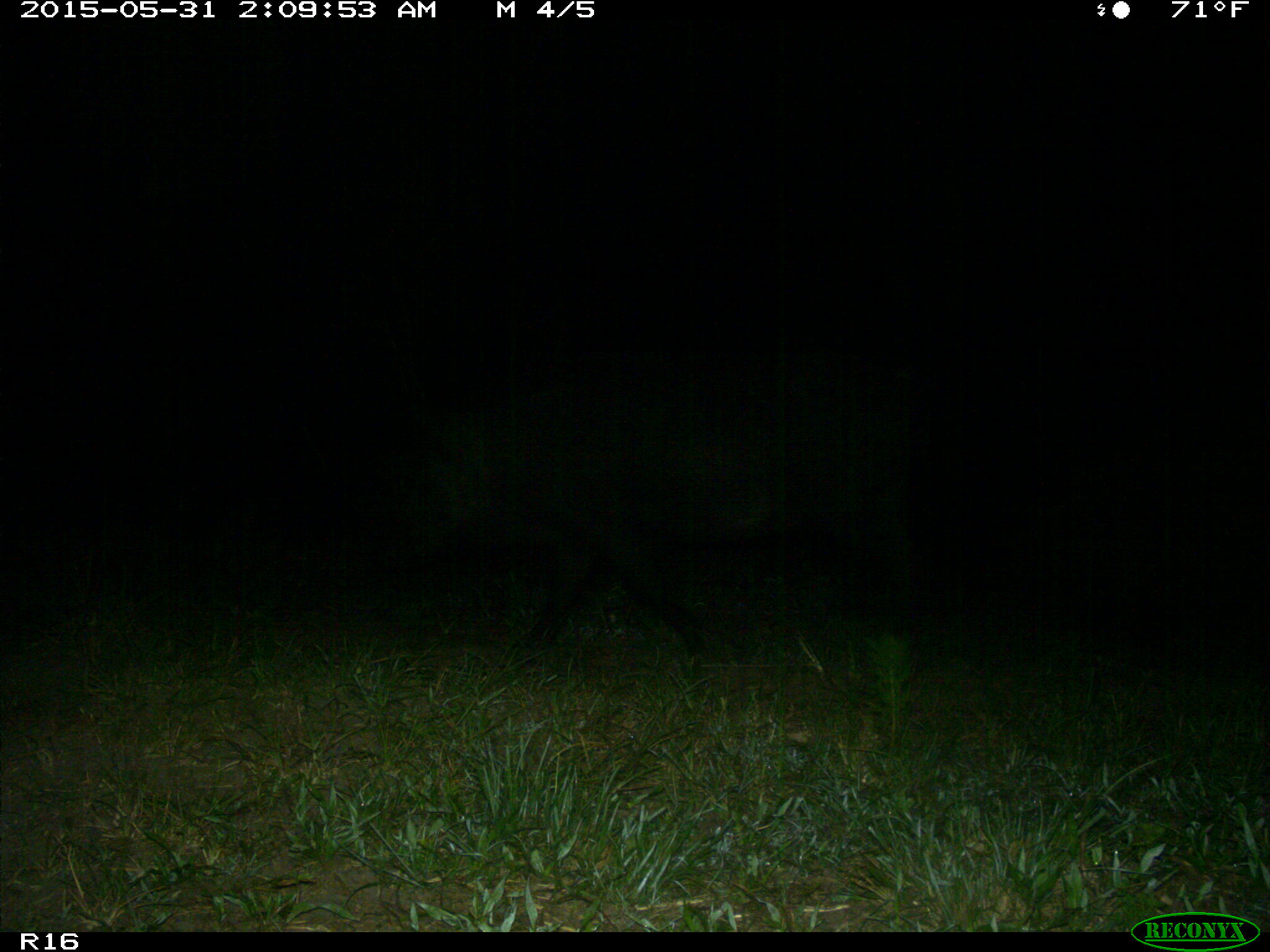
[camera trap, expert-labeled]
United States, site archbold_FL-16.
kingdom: Animalia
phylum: Chordata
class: Mammalia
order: Artiodactyla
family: Suidae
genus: Sus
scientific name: Sus scrofa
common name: wild boar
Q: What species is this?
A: Sus scrofa (wild boar).